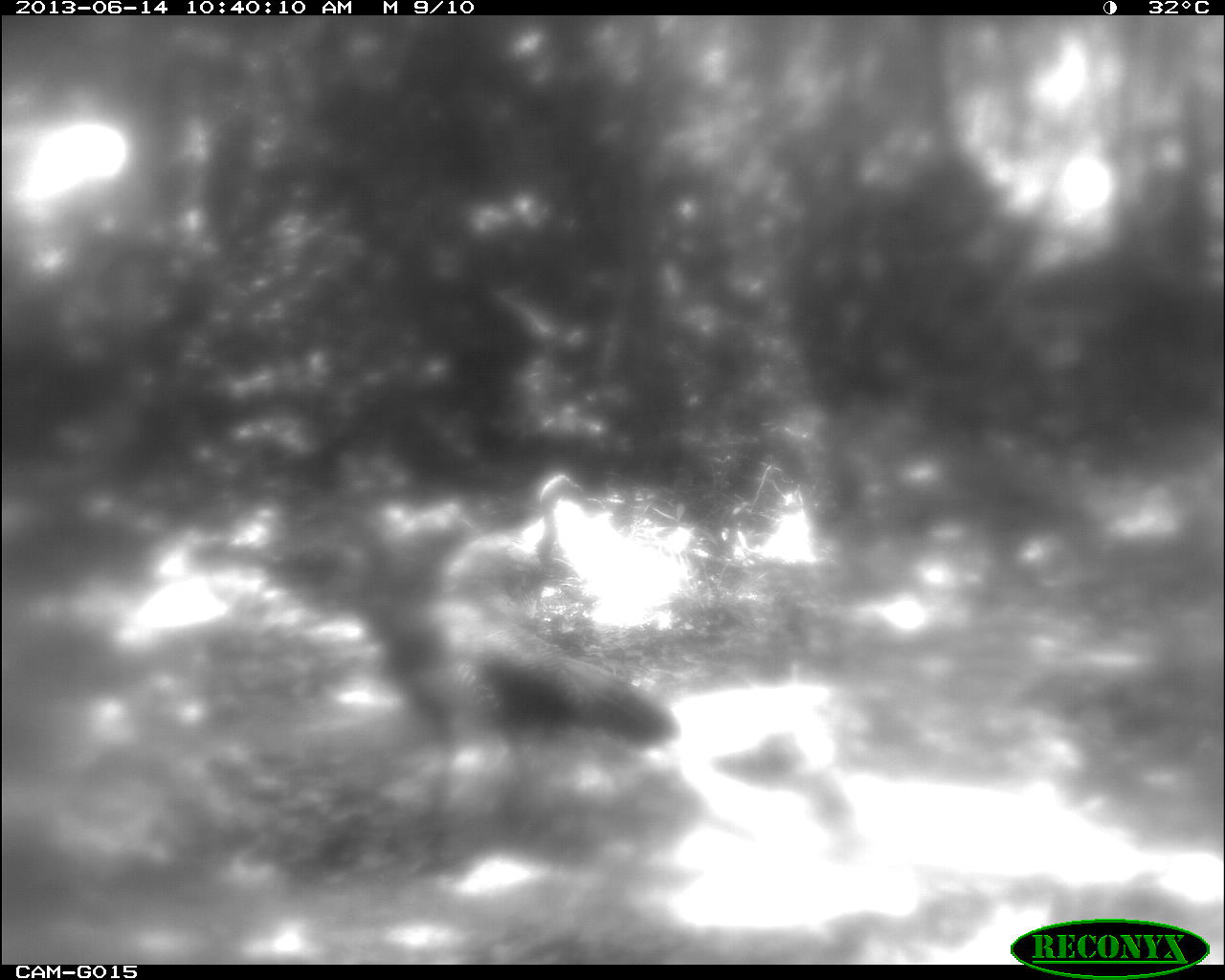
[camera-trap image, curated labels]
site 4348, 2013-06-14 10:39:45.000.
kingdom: Animalia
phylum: Chordata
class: Aves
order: Galliformes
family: Phasianidae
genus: Meleagris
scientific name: Meleagris ocellata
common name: ocellated turkey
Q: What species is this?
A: Meleagris ocellata (ocellated turkey).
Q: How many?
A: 2.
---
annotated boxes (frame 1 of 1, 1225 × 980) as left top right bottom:
meleagris ocellata: 258 528 686 876